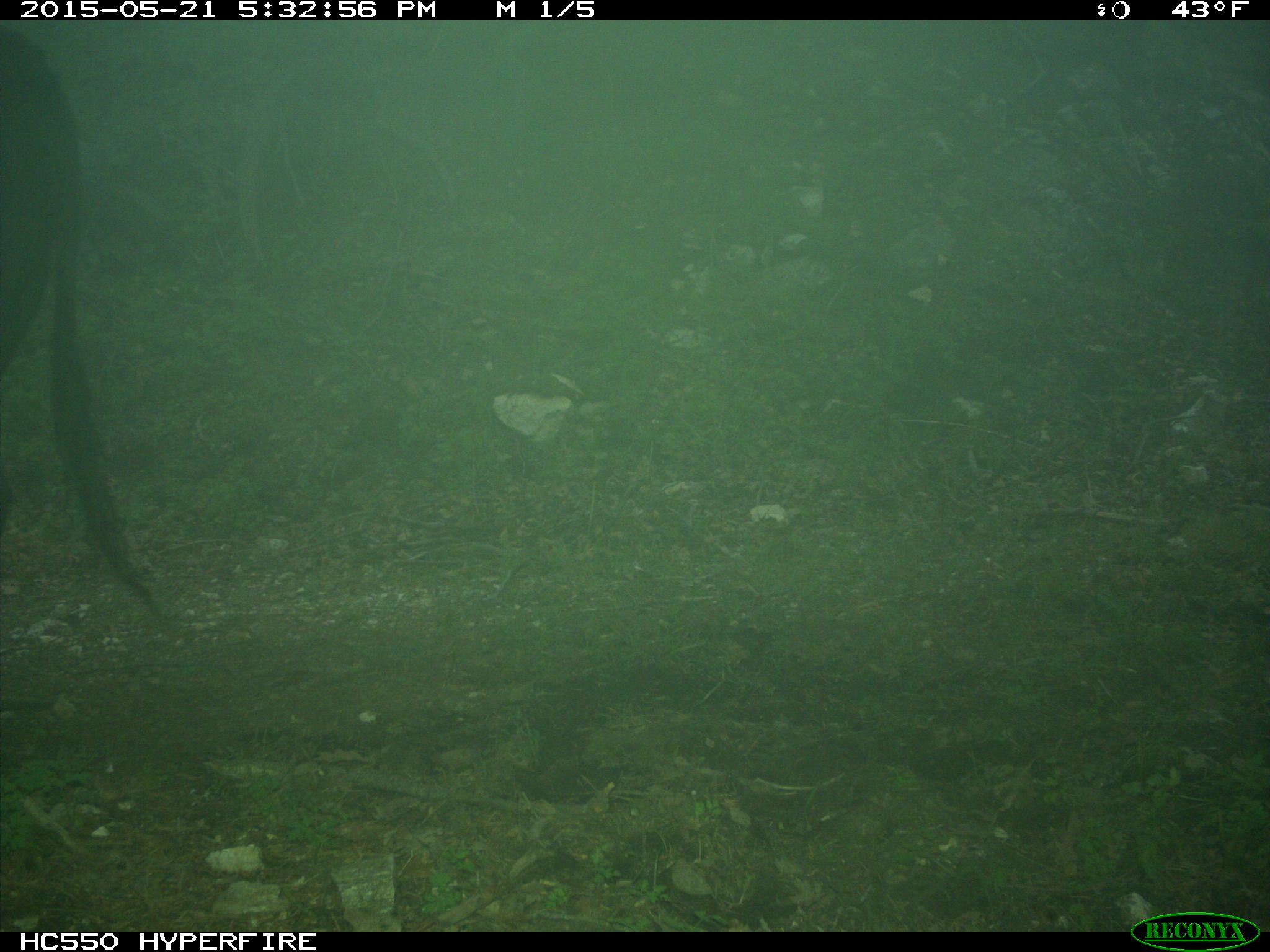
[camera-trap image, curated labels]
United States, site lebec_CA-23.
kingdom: Animalia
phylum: Chordata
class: Mammalia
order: Artiodactyla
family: Bovidae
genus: Bos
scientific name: Bos taurus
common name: domestic cow